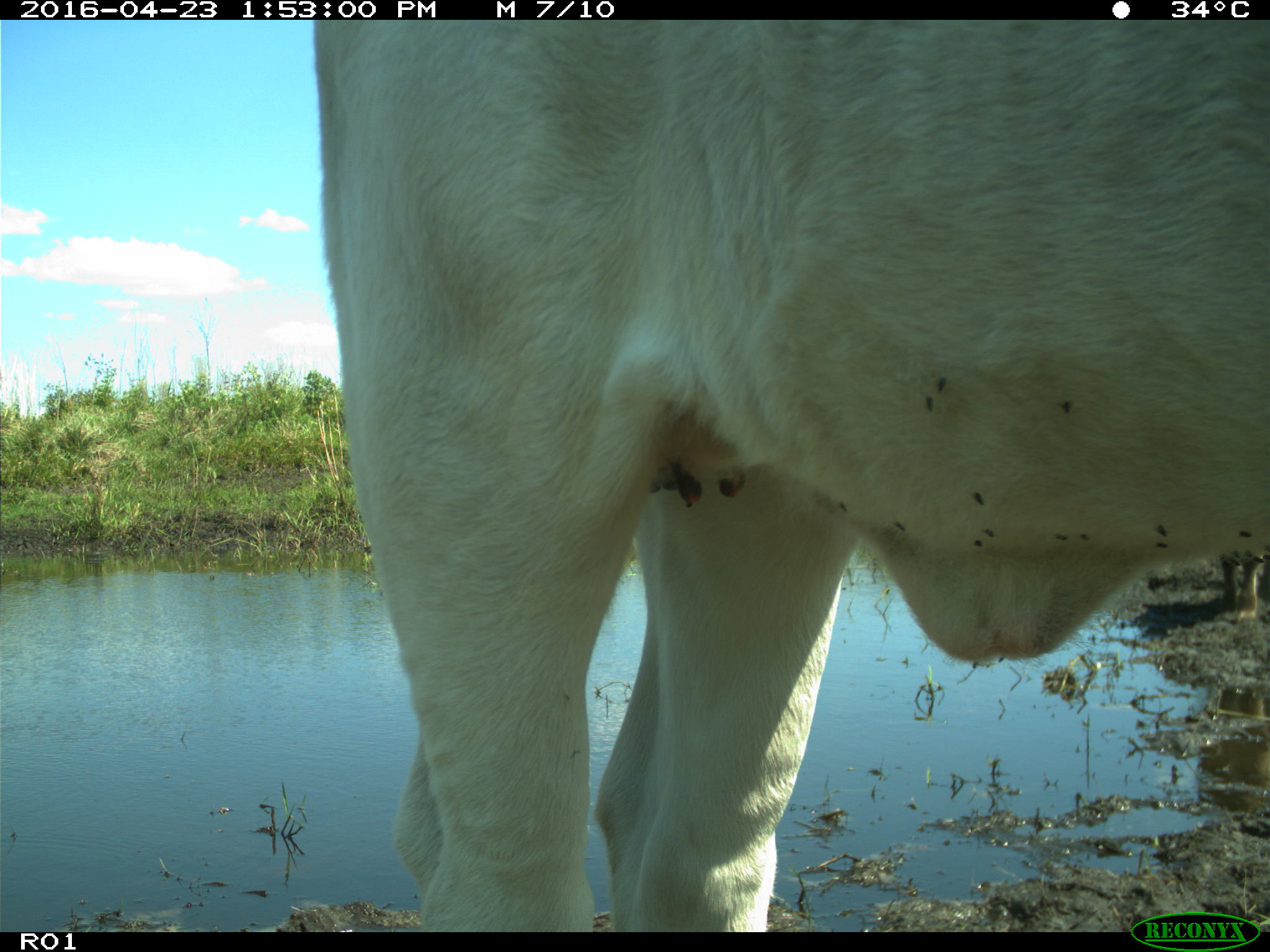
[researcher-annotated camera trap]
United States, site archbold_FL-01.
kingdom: Animalia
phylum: Chordata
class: Mammalia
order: Artiodactyla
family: Bovidae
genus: Bos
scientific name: Bos taurus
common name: domestic cow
Bos taurus (domestic cow).